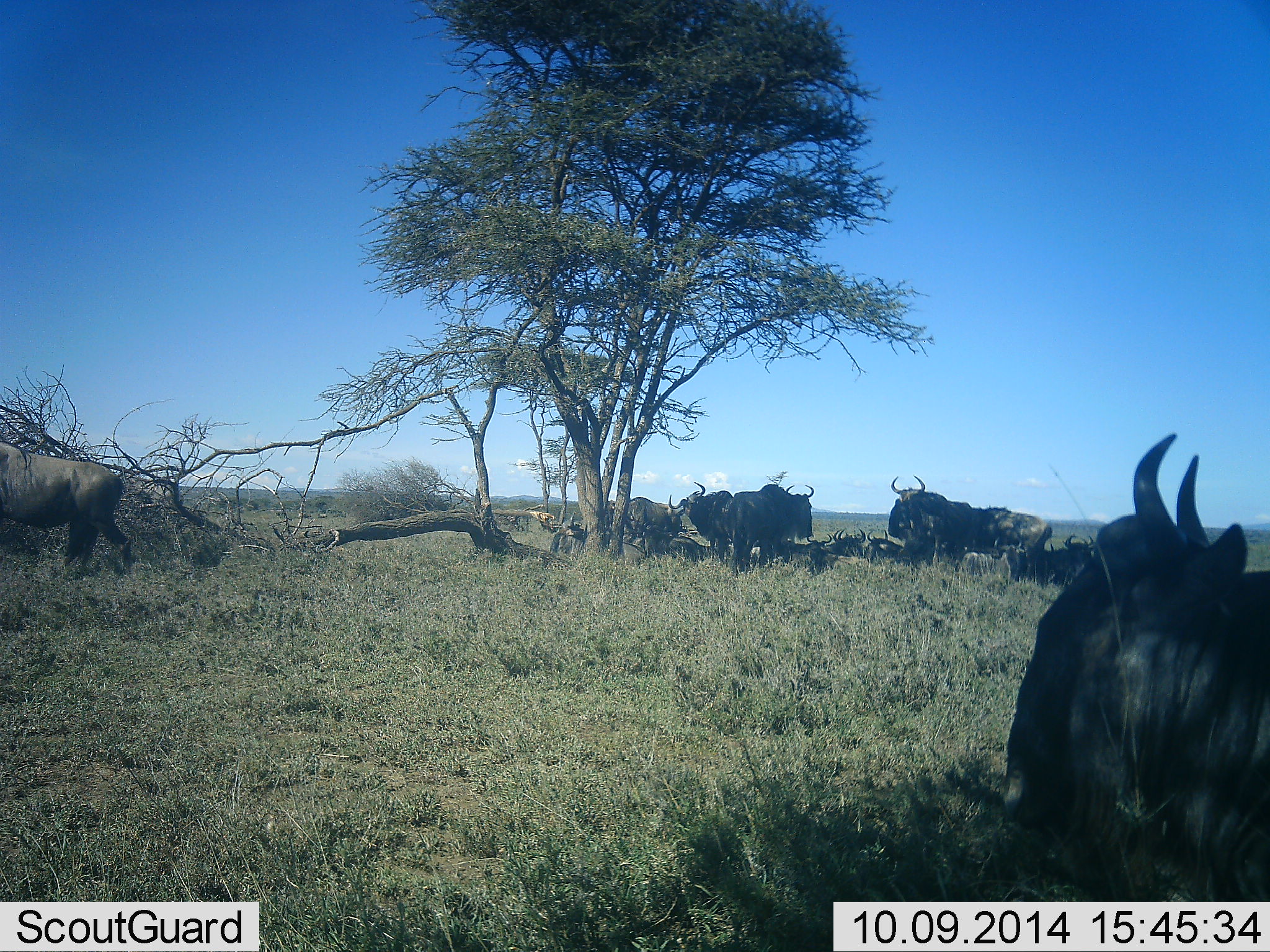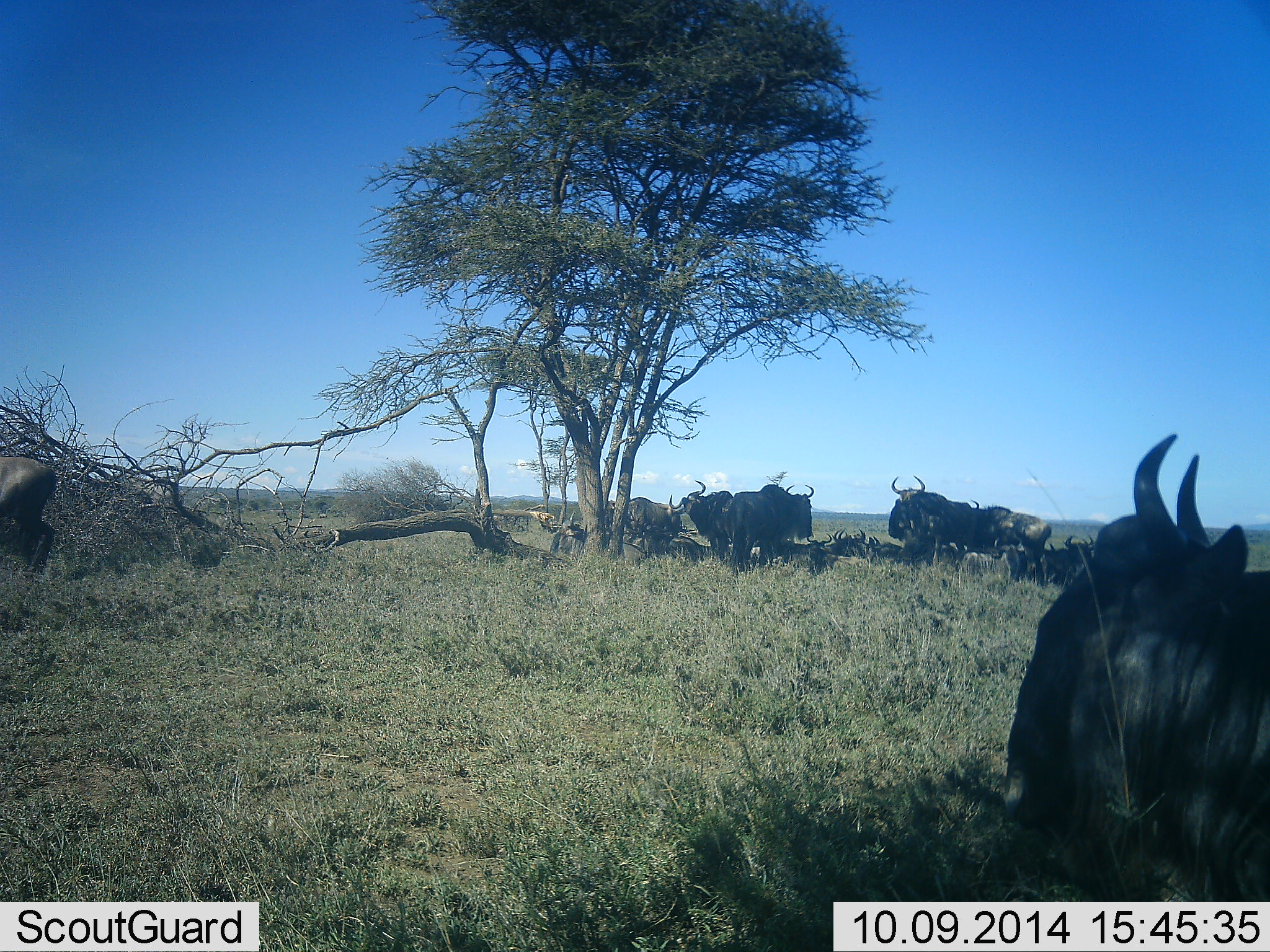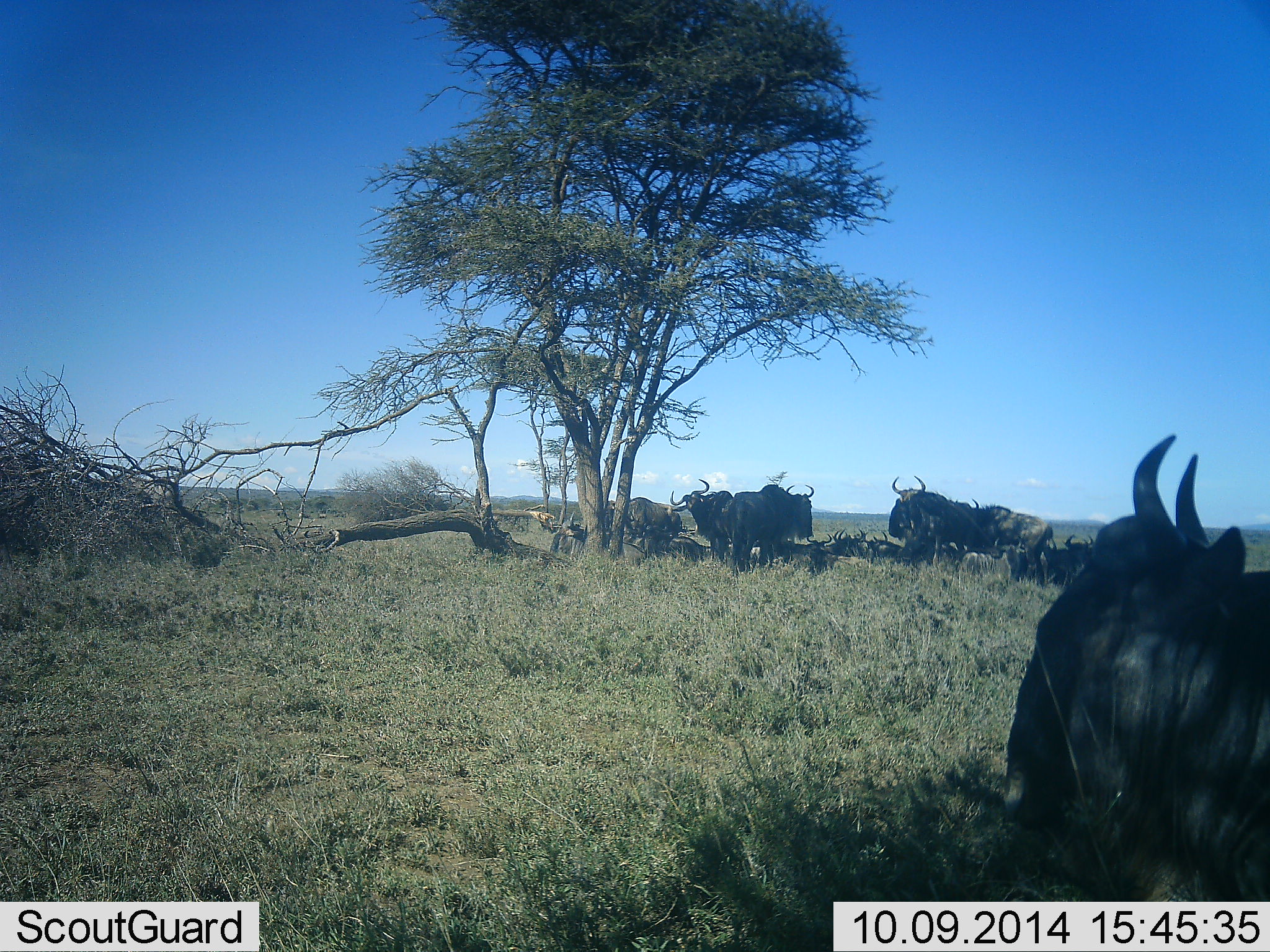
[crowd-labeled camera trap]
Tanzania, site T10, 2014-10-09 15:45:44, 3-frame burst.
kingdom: Animalia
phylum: Chordata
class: Mammalia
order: Artiodactyla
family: Bovidae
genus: Connochaetes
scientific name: Connochaetes taurinus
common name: blue wildebeest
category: wildebeest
Wildebeest (blue wildebeest) (Connochaetes taurinus), count 8. Behavior (volunteer vote fractions): standing 22%, resting 100%, moving 22%, interacting 0%. Young present (vote fraction): 0%. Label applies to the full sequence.